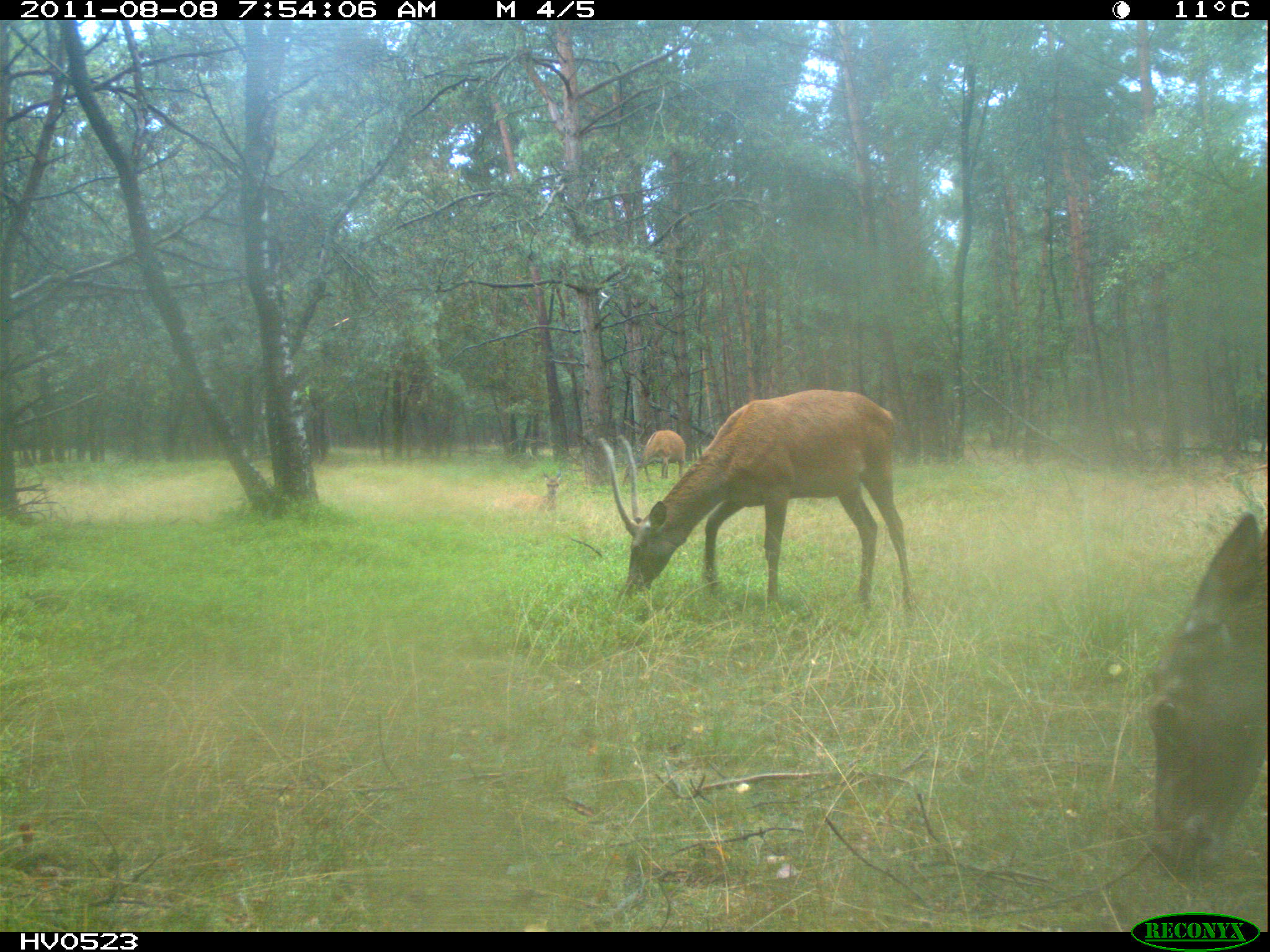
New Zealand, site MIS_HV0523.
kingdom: Animalia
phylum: Chordata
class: Mammalia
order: Artiodactyla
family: Cervidae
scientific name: Cervidae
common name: deer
Deer (Cervidae).